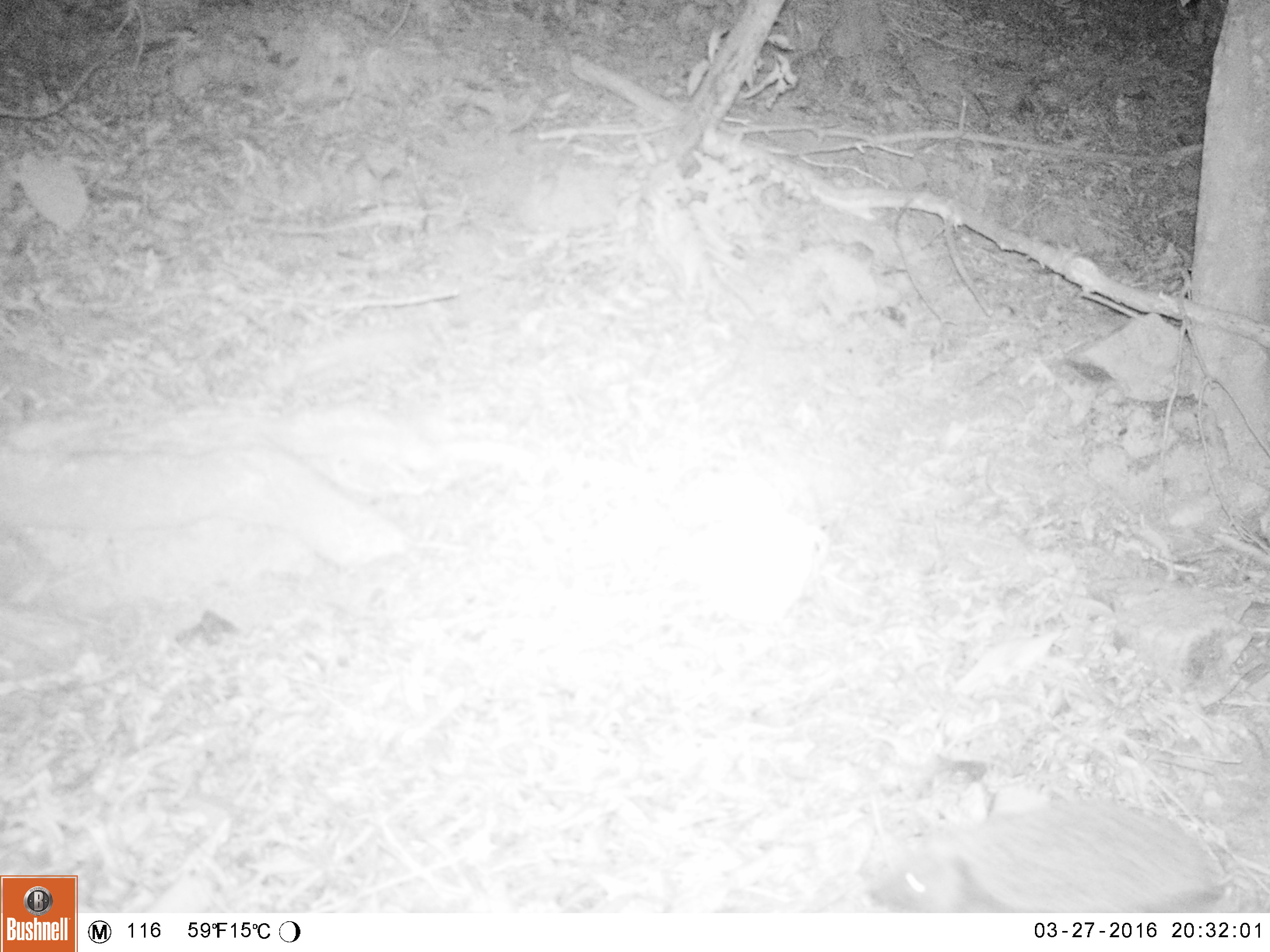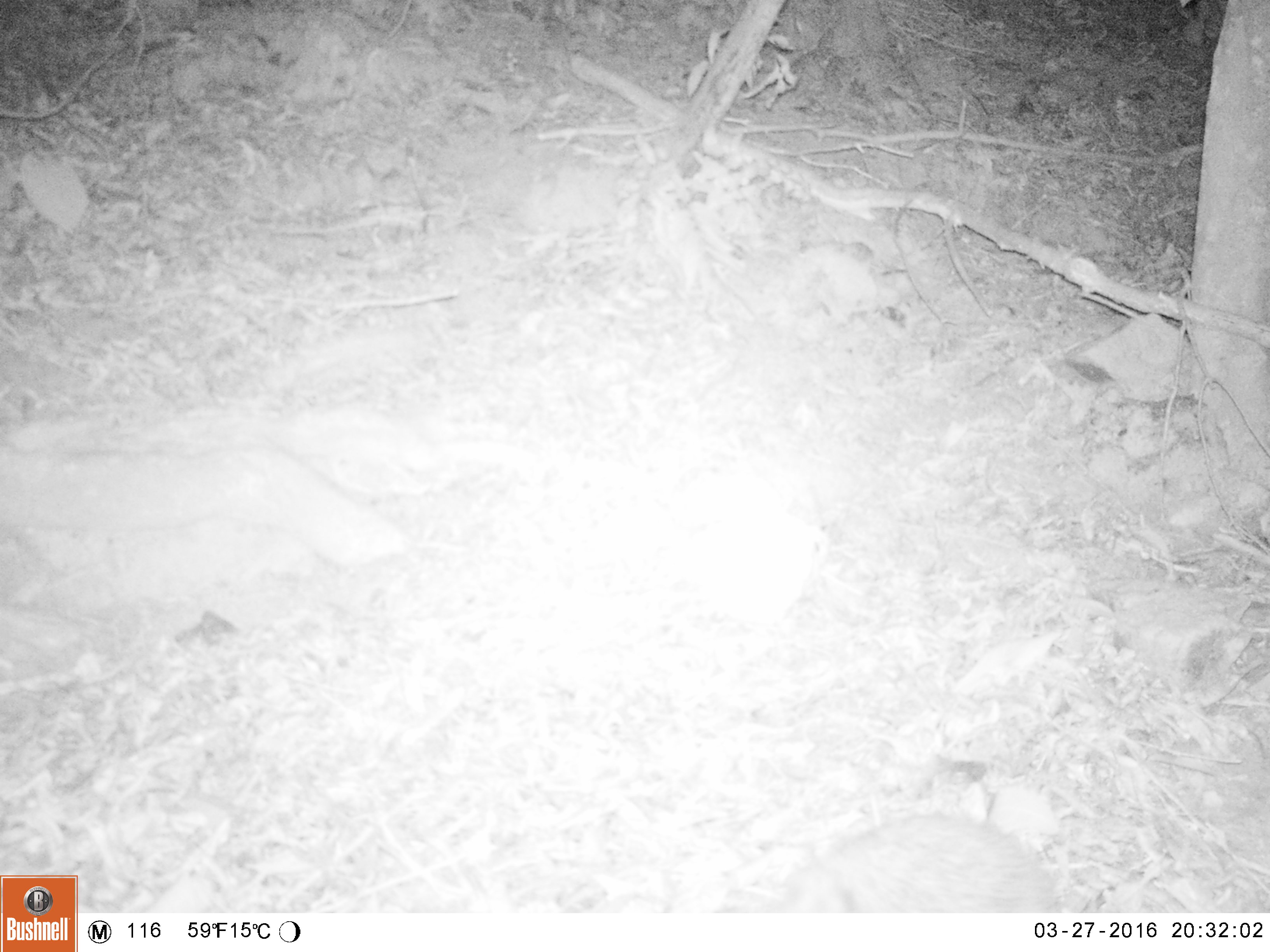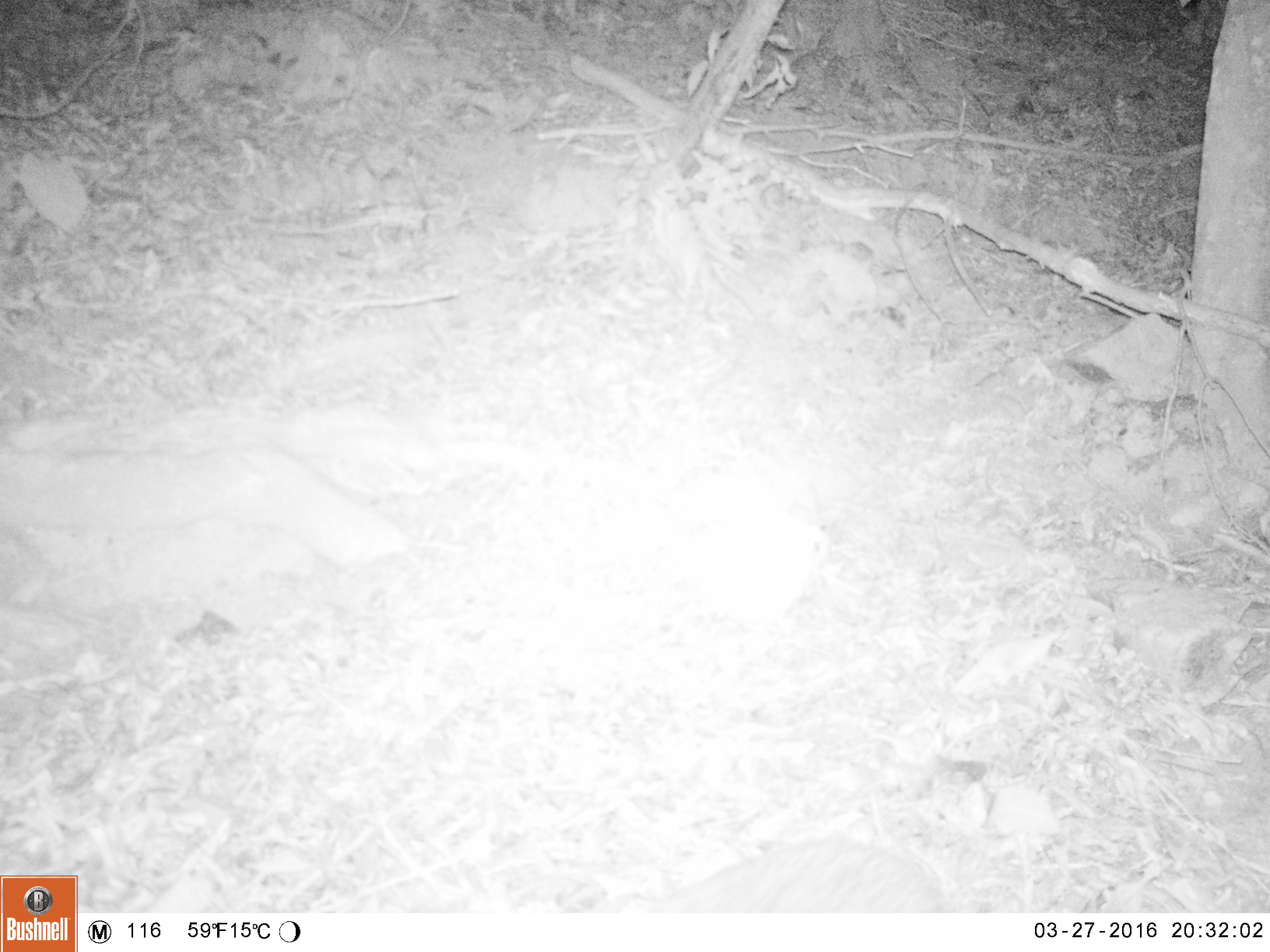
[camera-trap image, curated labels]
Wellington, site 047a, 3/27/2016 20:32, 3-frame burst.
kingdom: Animalia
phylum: Chordata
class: Mammalia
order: Eulipotyphla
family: Erinaceidae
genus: Erinaceus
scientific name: Erinaceus europaeus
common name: hedgehog